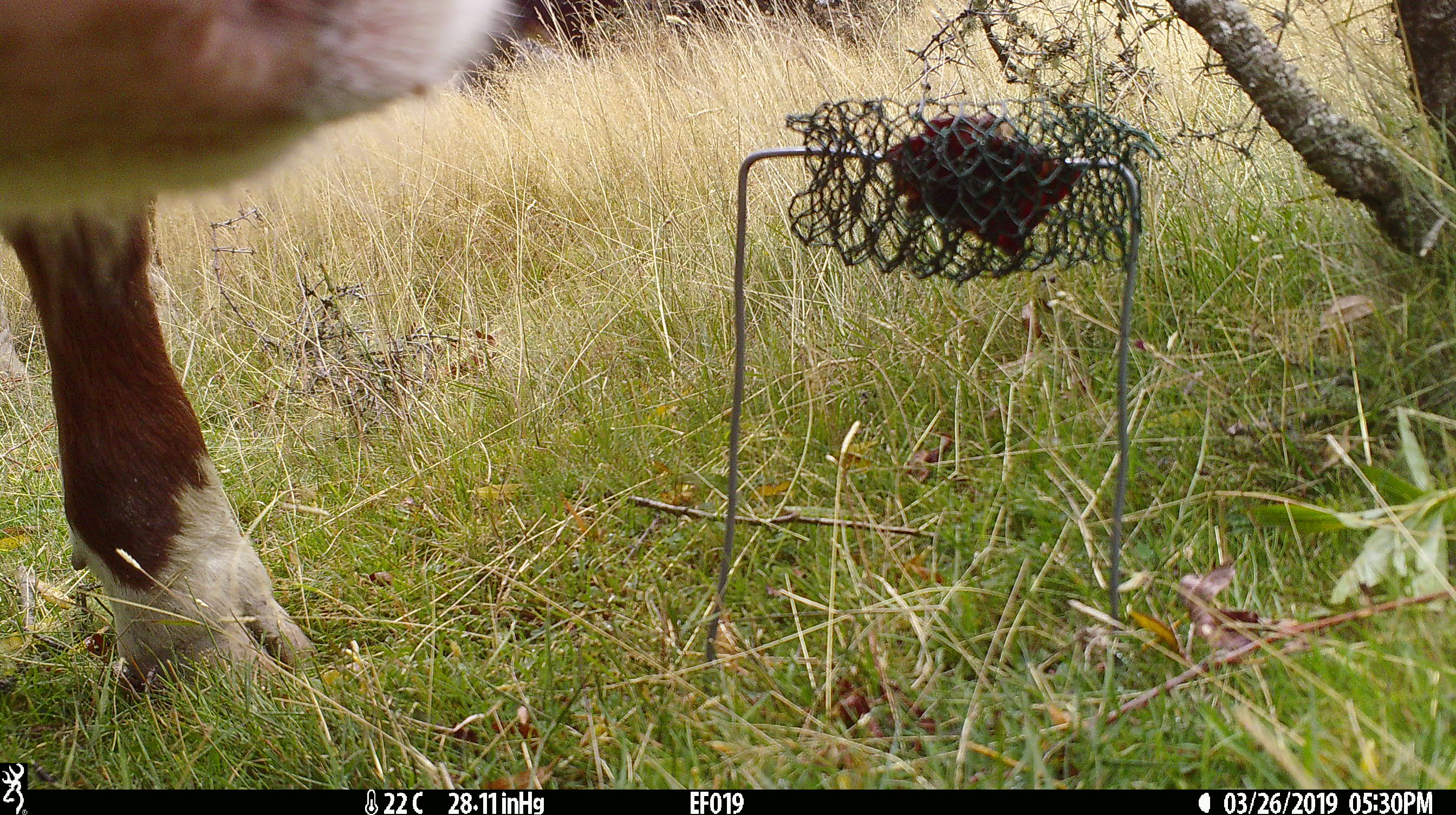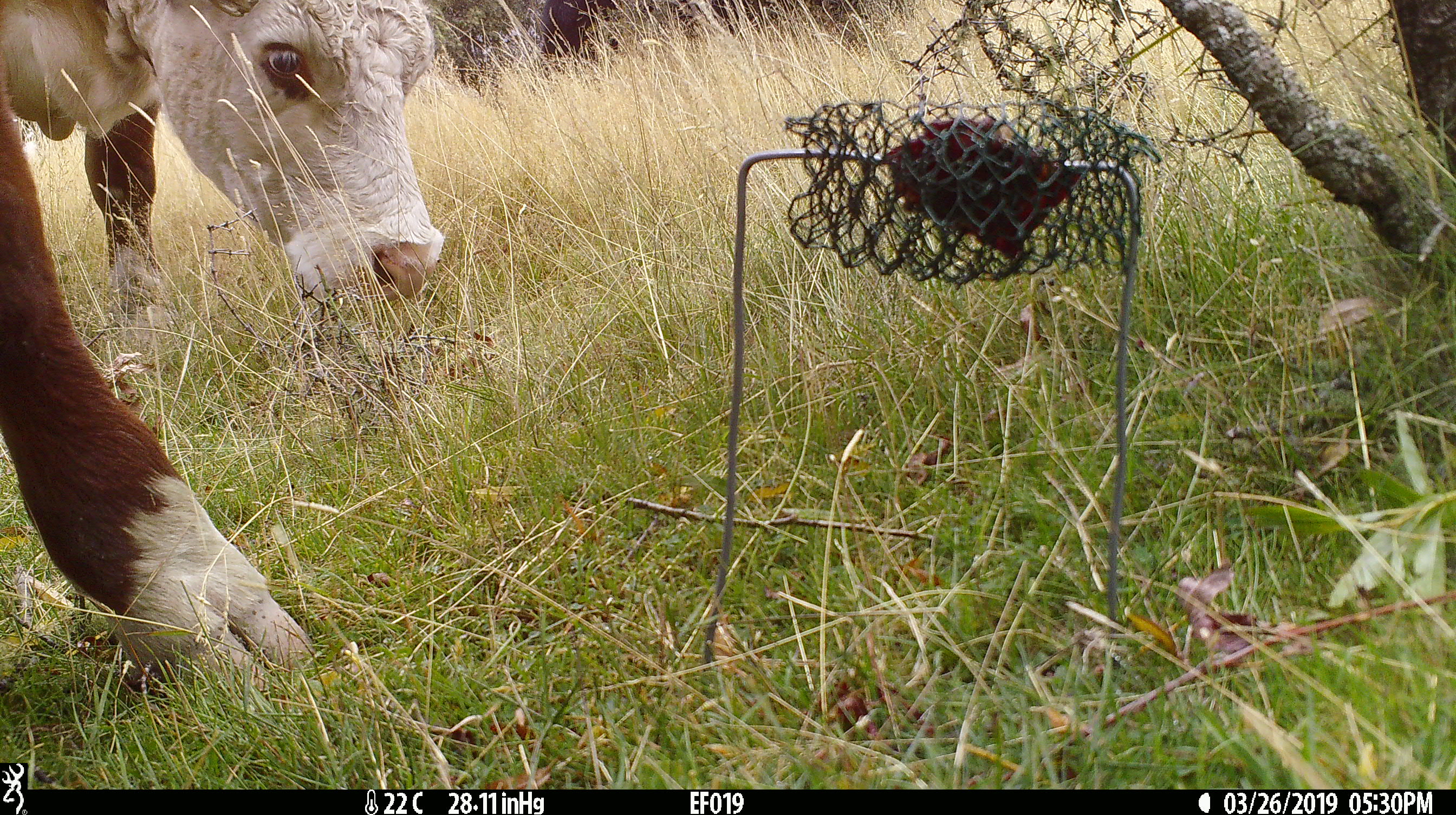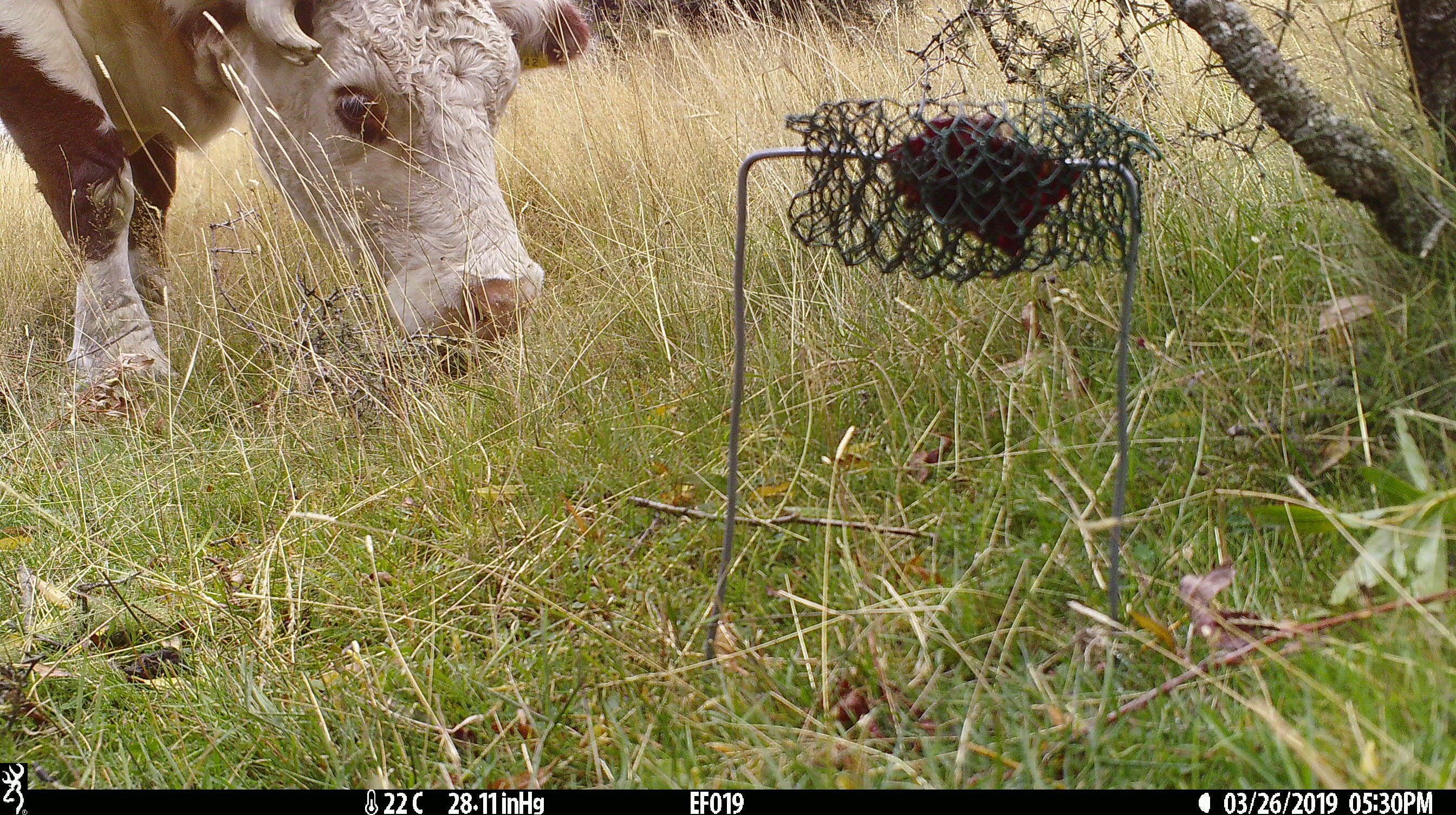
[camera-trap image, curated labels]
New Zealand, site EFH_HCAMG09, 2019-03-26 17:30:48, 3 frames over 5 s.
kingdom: Animalia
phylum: Chordata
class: Mammalia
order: Artiodactyla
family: Bovidae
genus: Bos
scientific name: Bos taurus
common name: domestic cow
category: cow